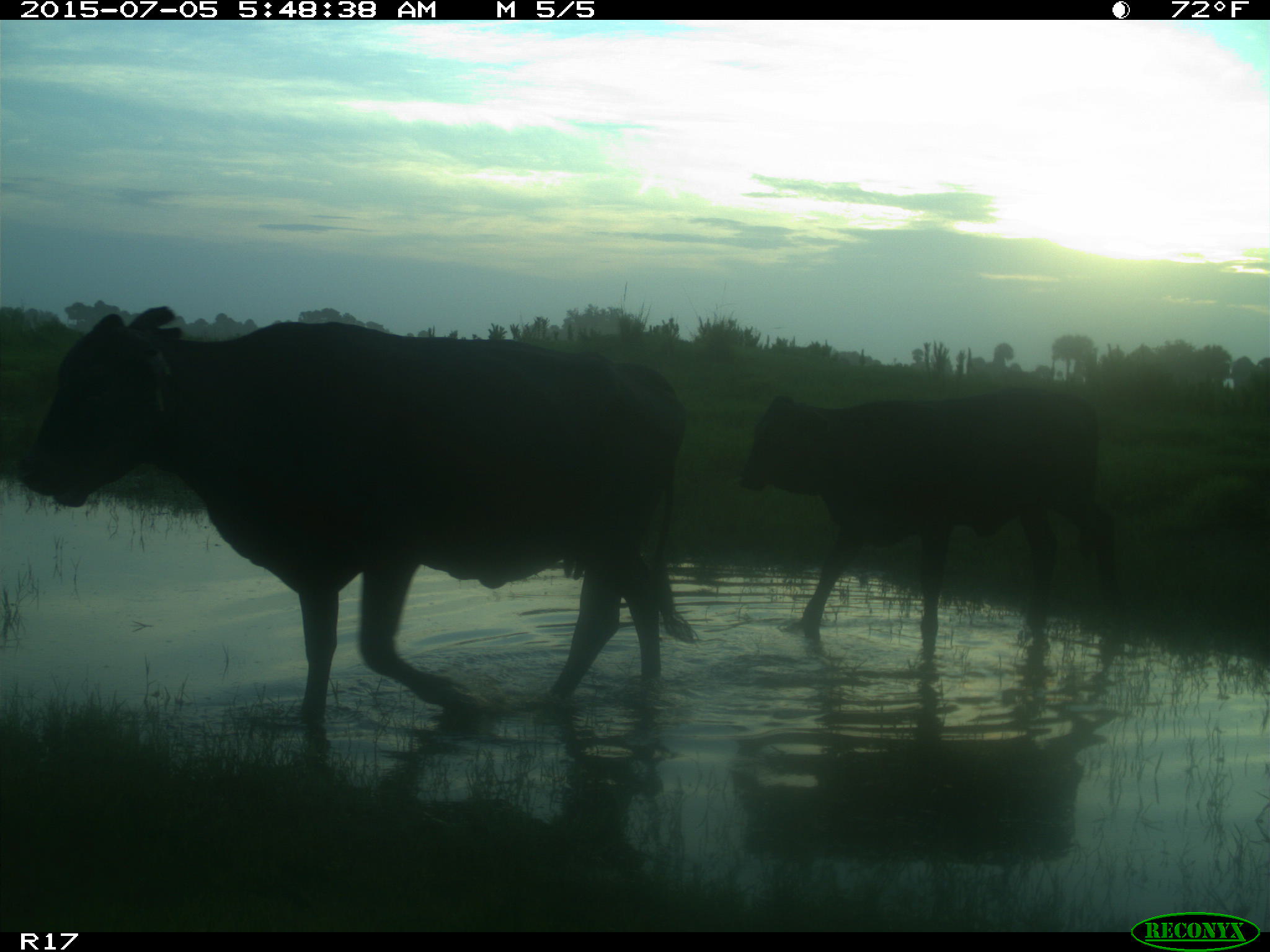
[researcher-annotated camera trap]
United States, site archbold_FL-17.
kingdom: Animalia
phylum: Chordata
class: Mammalia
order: Artiodactyla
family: Bovidae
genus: Bos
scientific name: Bos taurus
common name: domestic cow